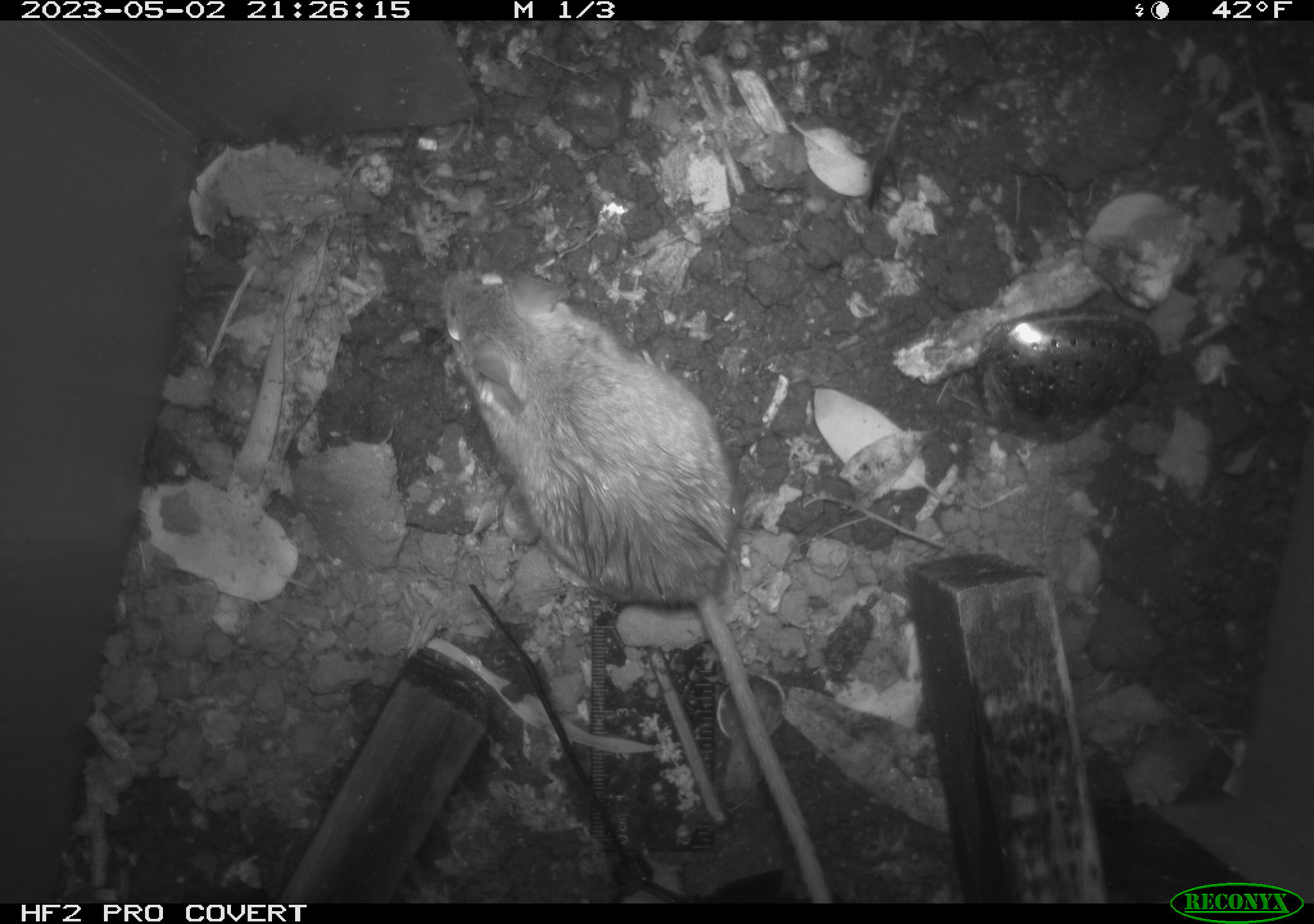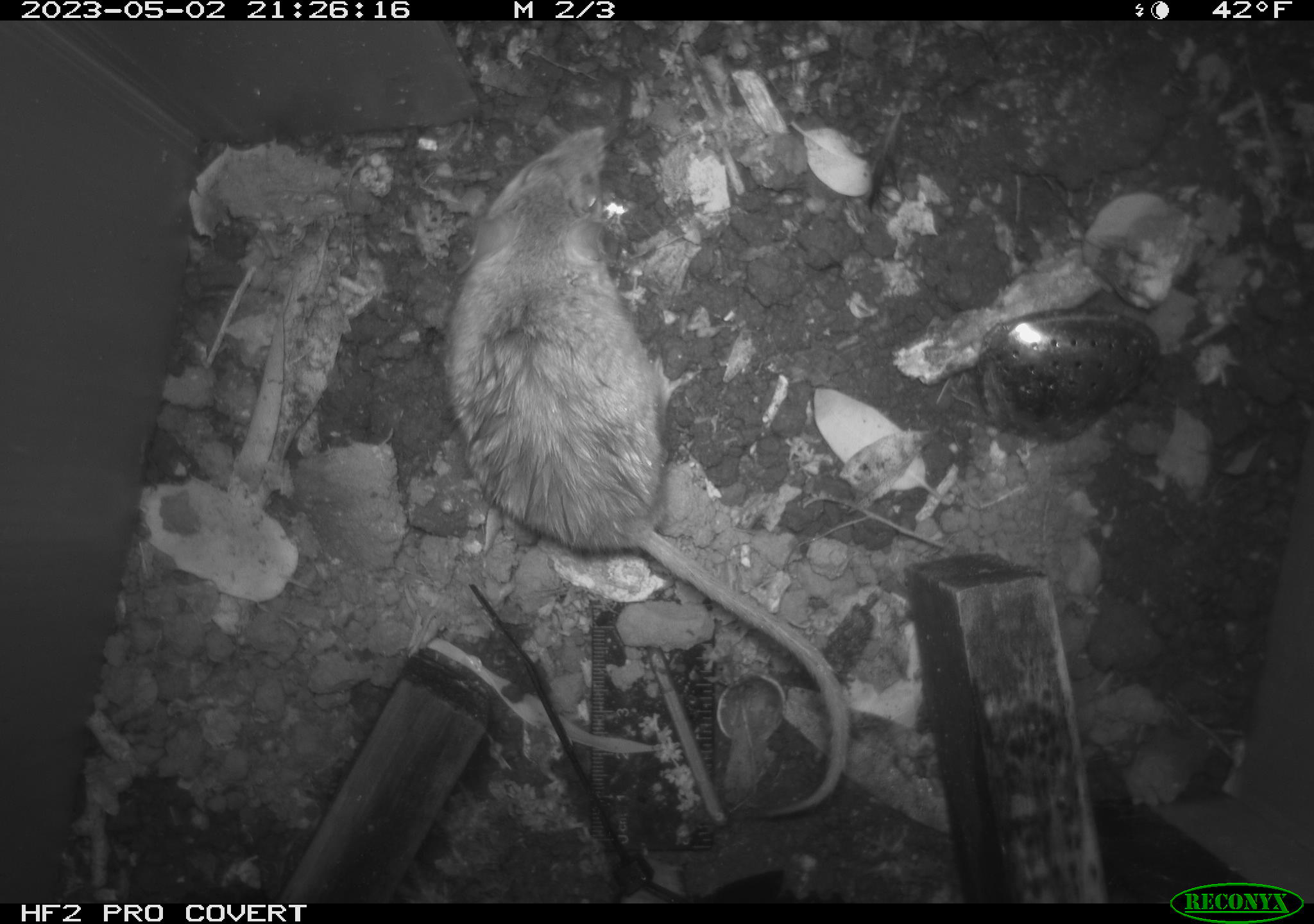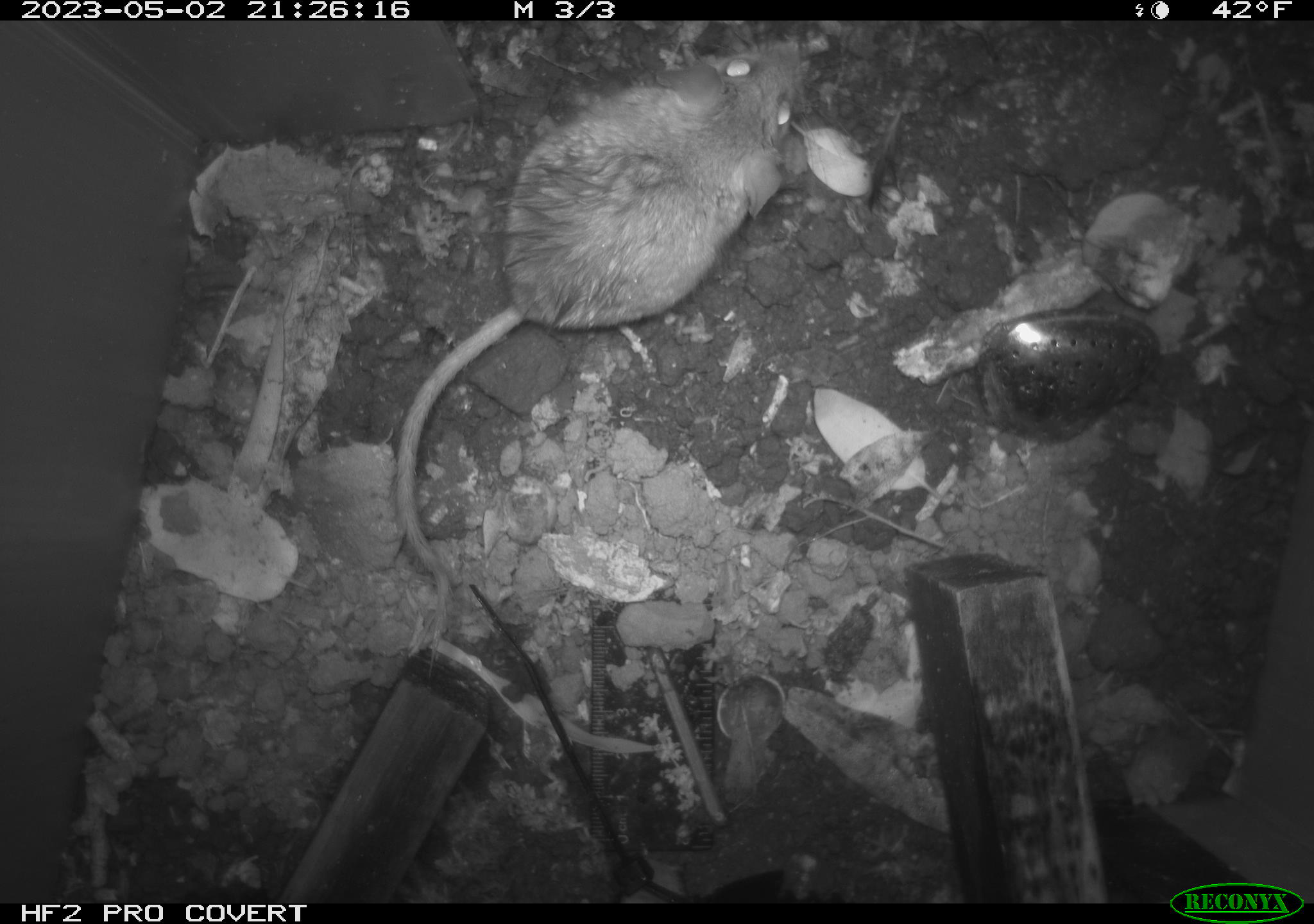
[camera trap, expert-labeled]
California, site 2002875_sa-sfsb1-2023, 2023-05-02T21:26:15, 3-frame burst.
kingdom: Animalia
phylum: Chordata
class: Mammalia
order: Rodentia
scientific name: Rodentia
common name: mouse species